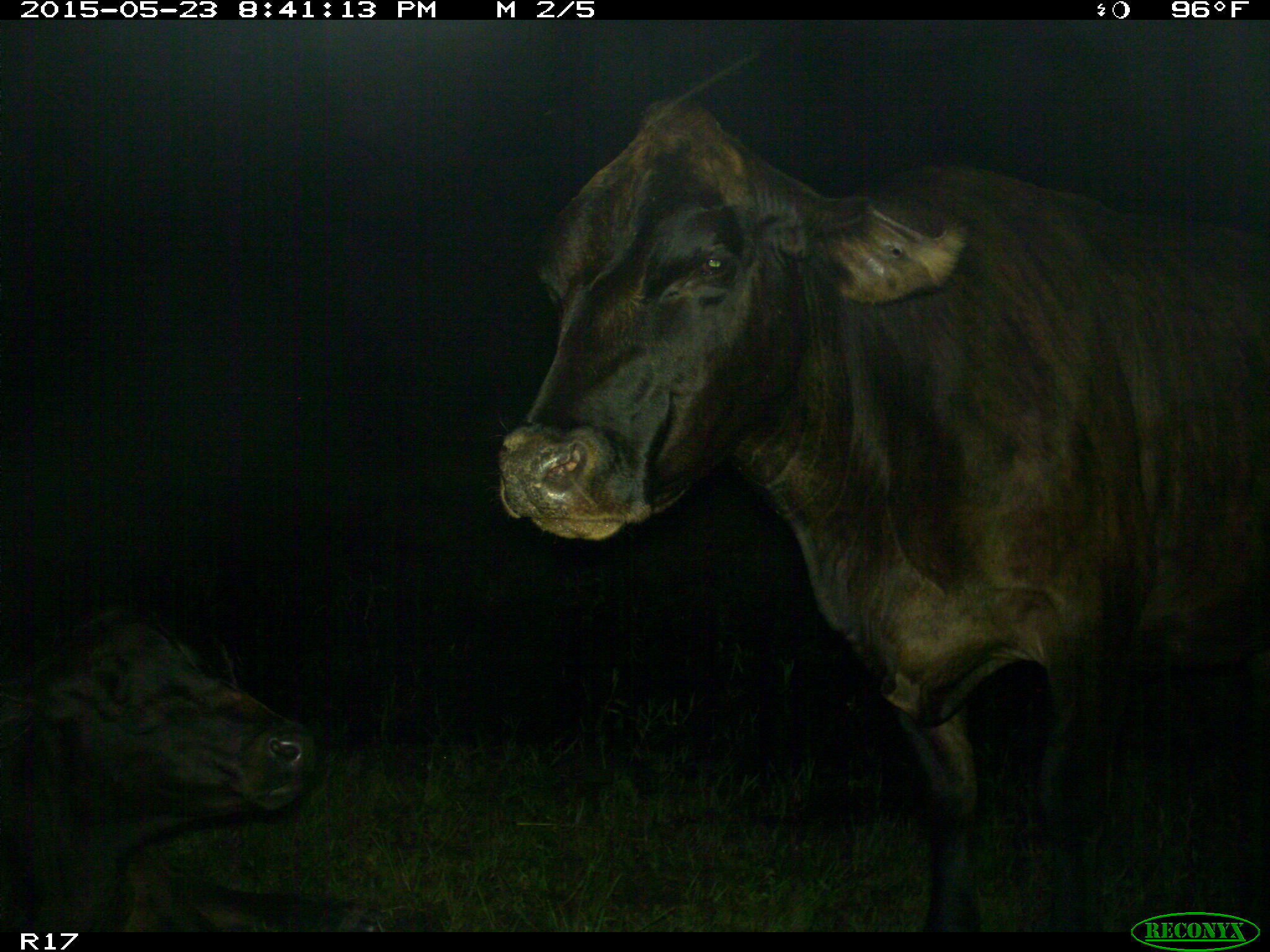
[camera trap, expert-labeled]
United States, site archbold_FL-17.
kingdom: Animalia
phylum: Chordata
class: Mammalia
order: Artiodactyla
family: Bovidae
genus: Bos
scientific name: Bos taurus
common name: domestic cow